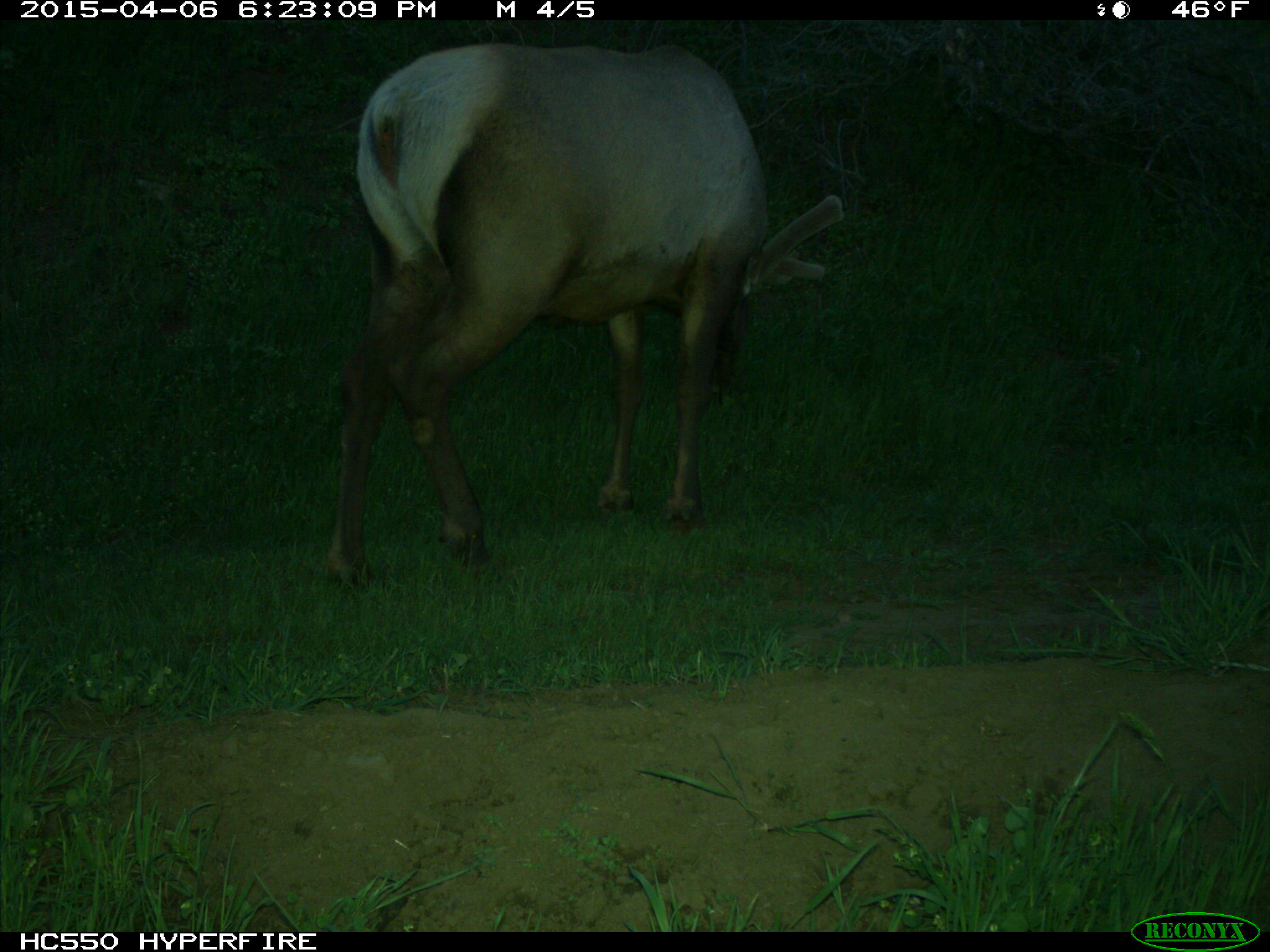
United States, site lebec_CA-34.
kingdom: Animalia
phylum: Chordata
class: Mammalia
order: Artiodactyla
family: Cervidae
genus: Cervus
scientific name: Cervus canadensis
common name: elk